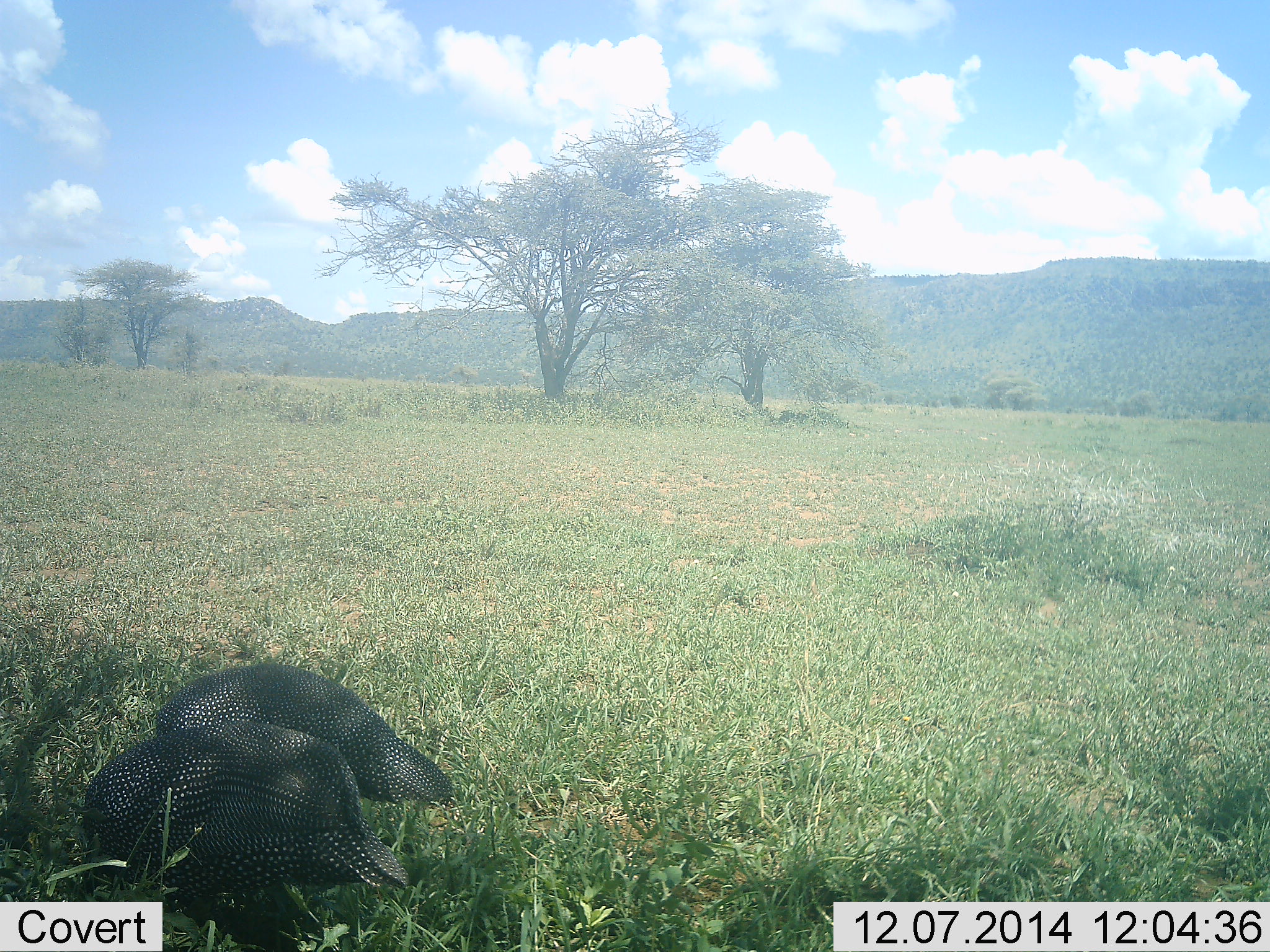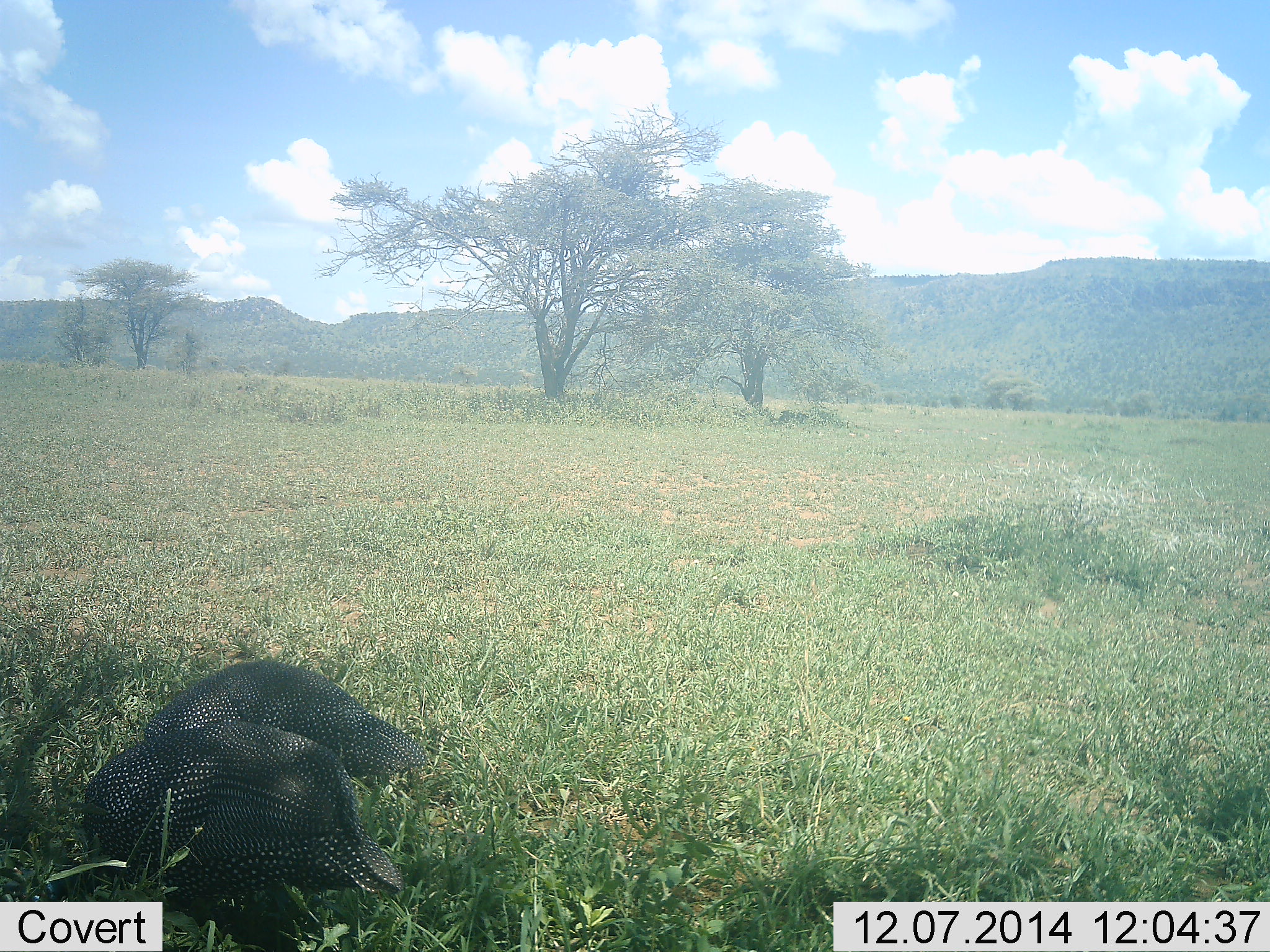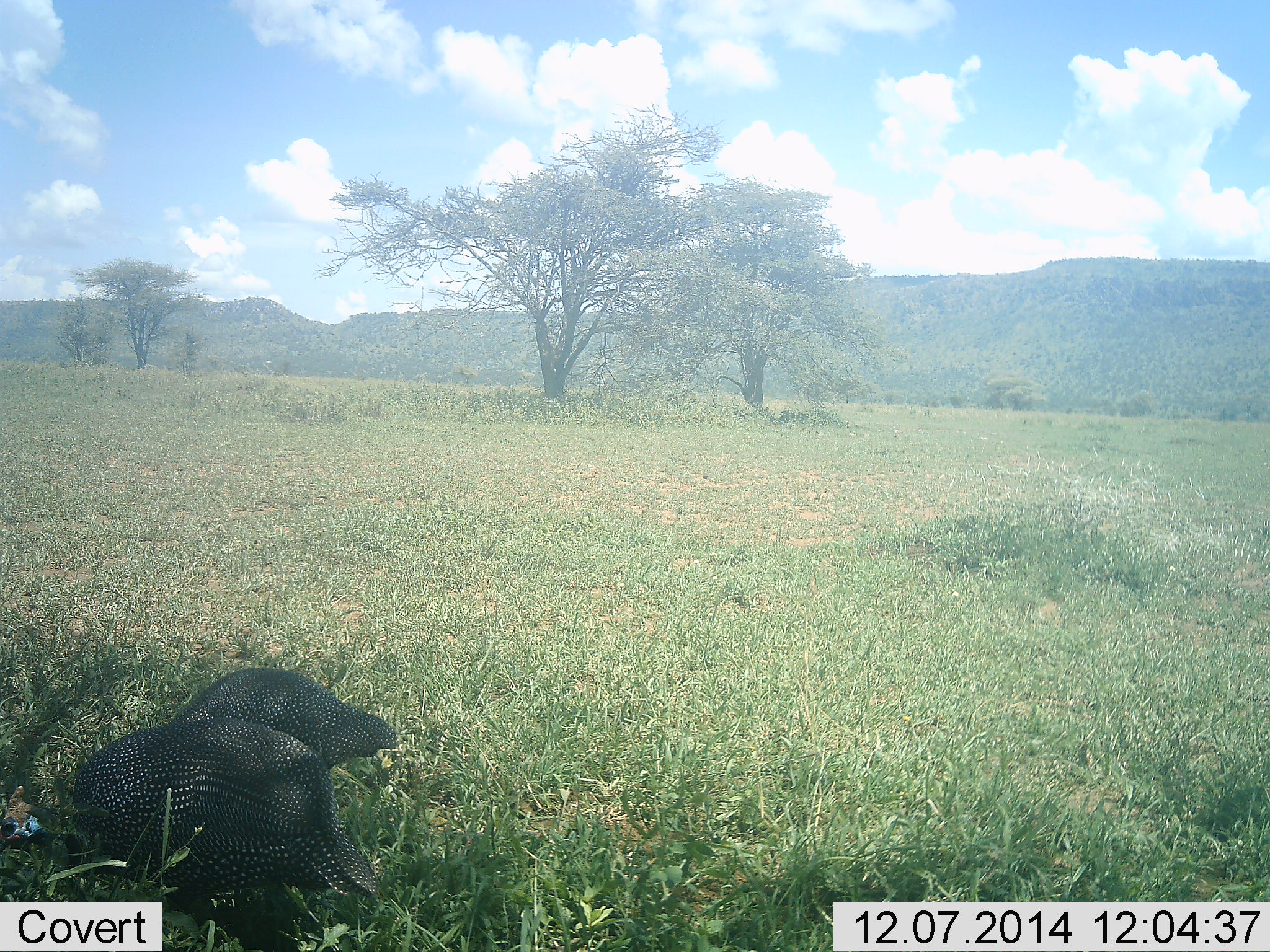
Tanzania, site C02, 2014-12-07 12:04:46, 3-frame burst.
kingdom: Animalia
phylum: Chordata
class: Aves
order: Galliformes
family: Numididae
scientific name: Numididae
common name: guinea fowl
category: guineafowl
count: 2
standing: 18%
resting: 0%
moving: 9%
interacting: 0%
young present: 0%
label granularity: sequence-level